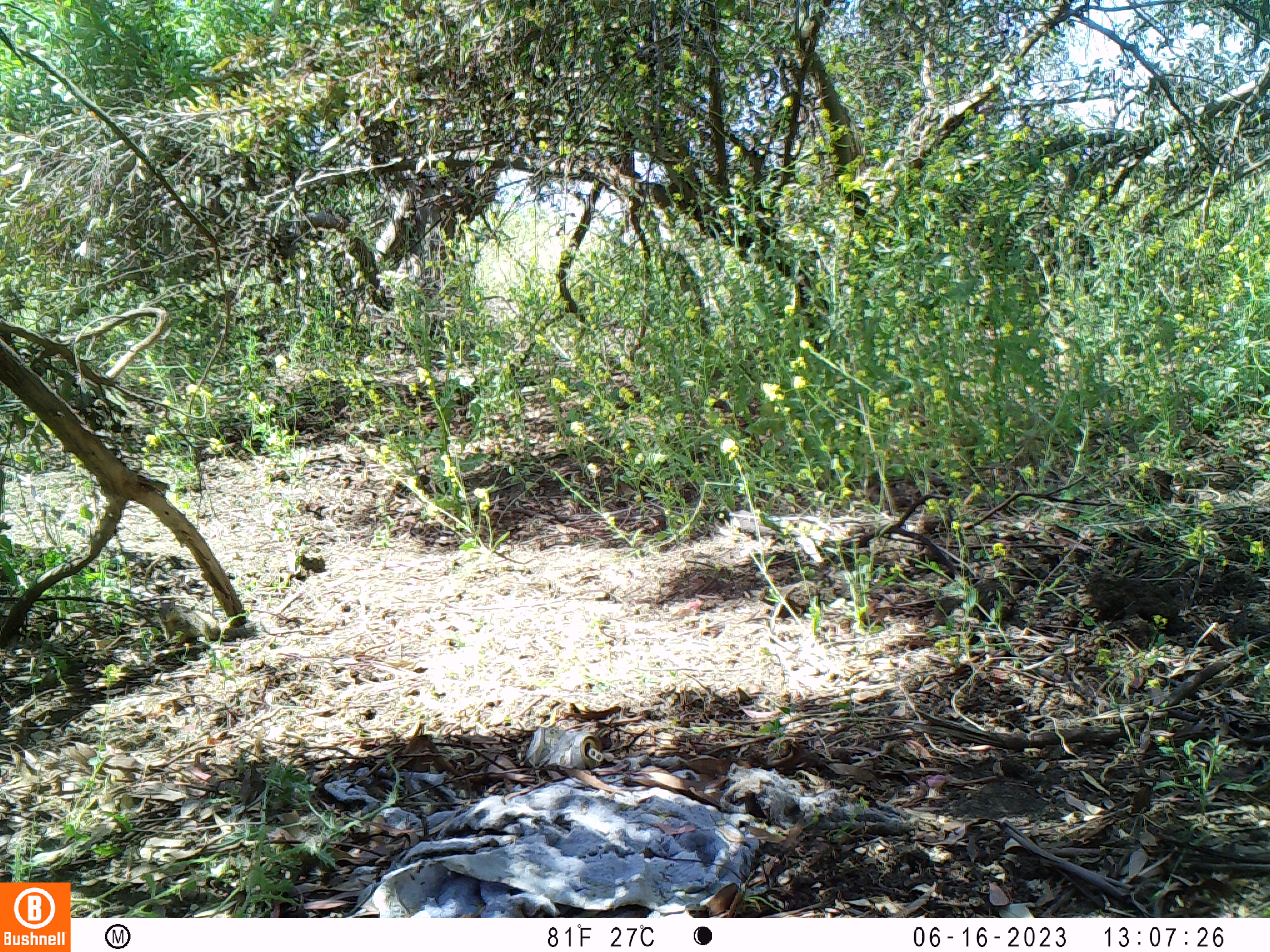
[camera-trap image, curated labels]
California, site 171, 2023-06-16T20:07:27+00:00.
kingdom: Animalia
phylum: Chordata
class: Mammalia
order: Rodentia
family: Sciuridae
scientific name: Sciuridae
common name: squirrel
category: unknown squirrel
Unknown squirrel (squirrel) (Sciuridae).